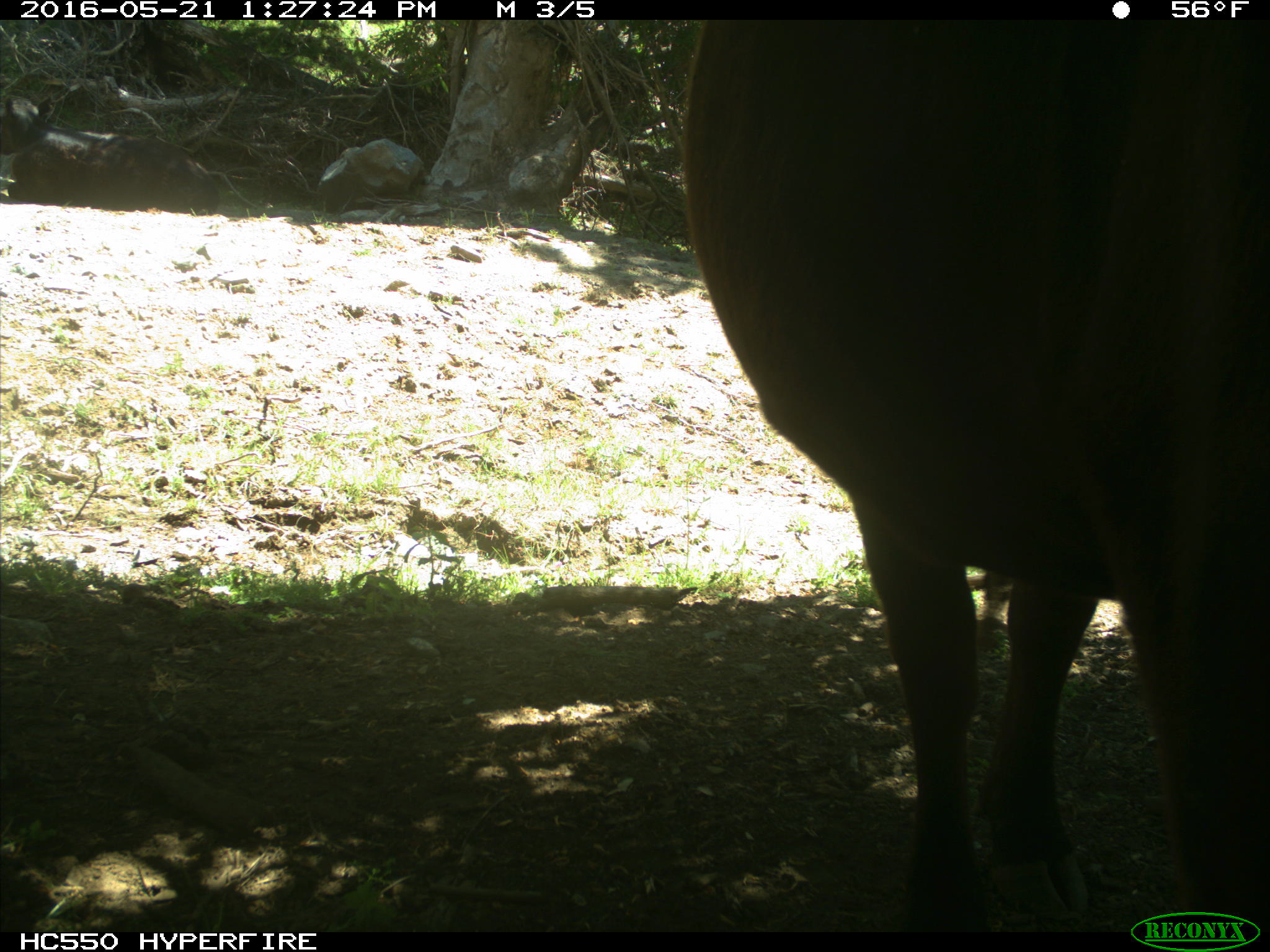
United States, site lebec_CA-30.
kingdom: Animalia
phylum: Chordata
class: Mammalia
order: Artiodactyla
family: Bovidae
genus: Bos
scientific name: Bos taurus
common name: domestic cow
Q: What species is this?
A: Bos taurus (domestic cow).